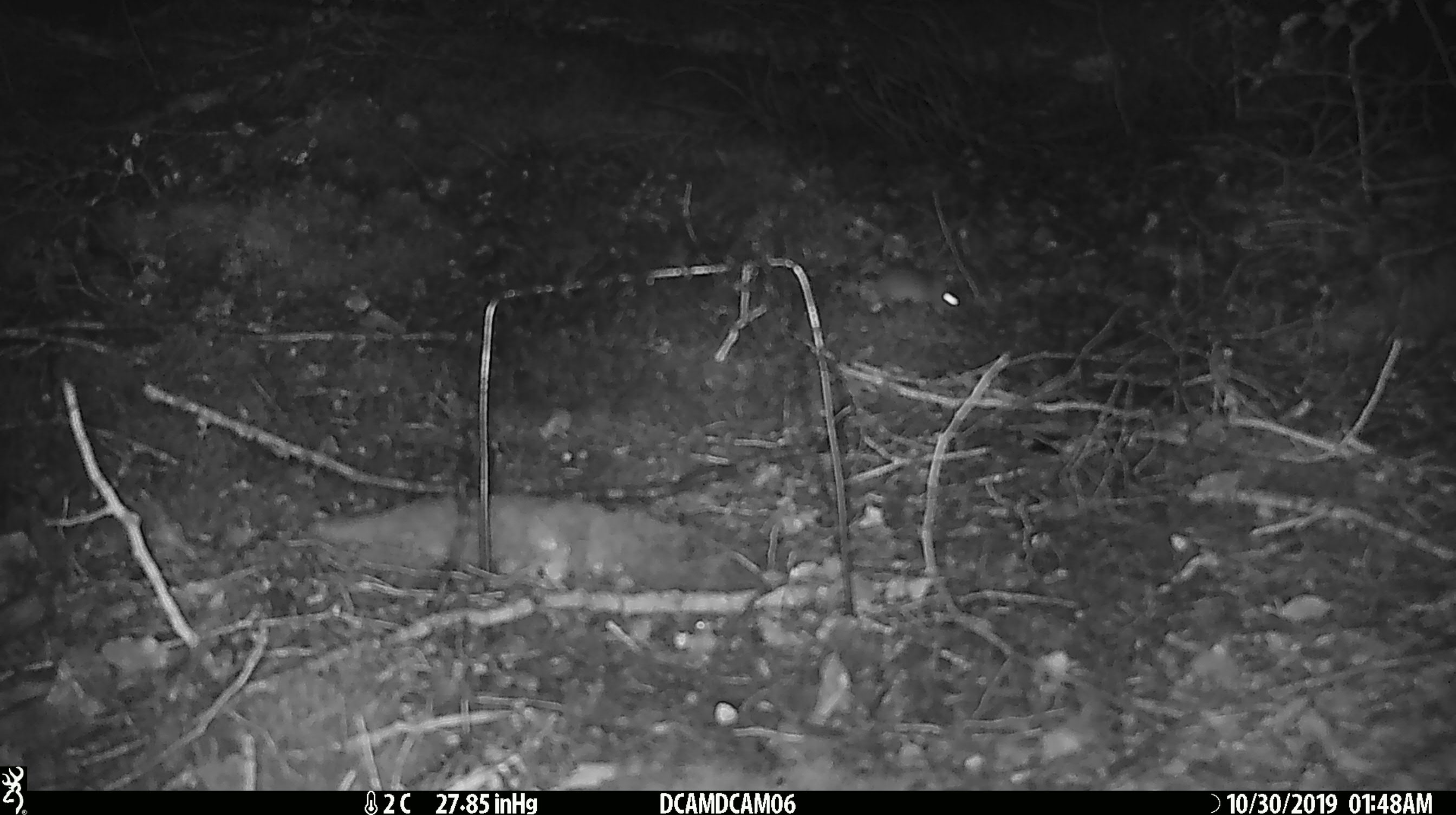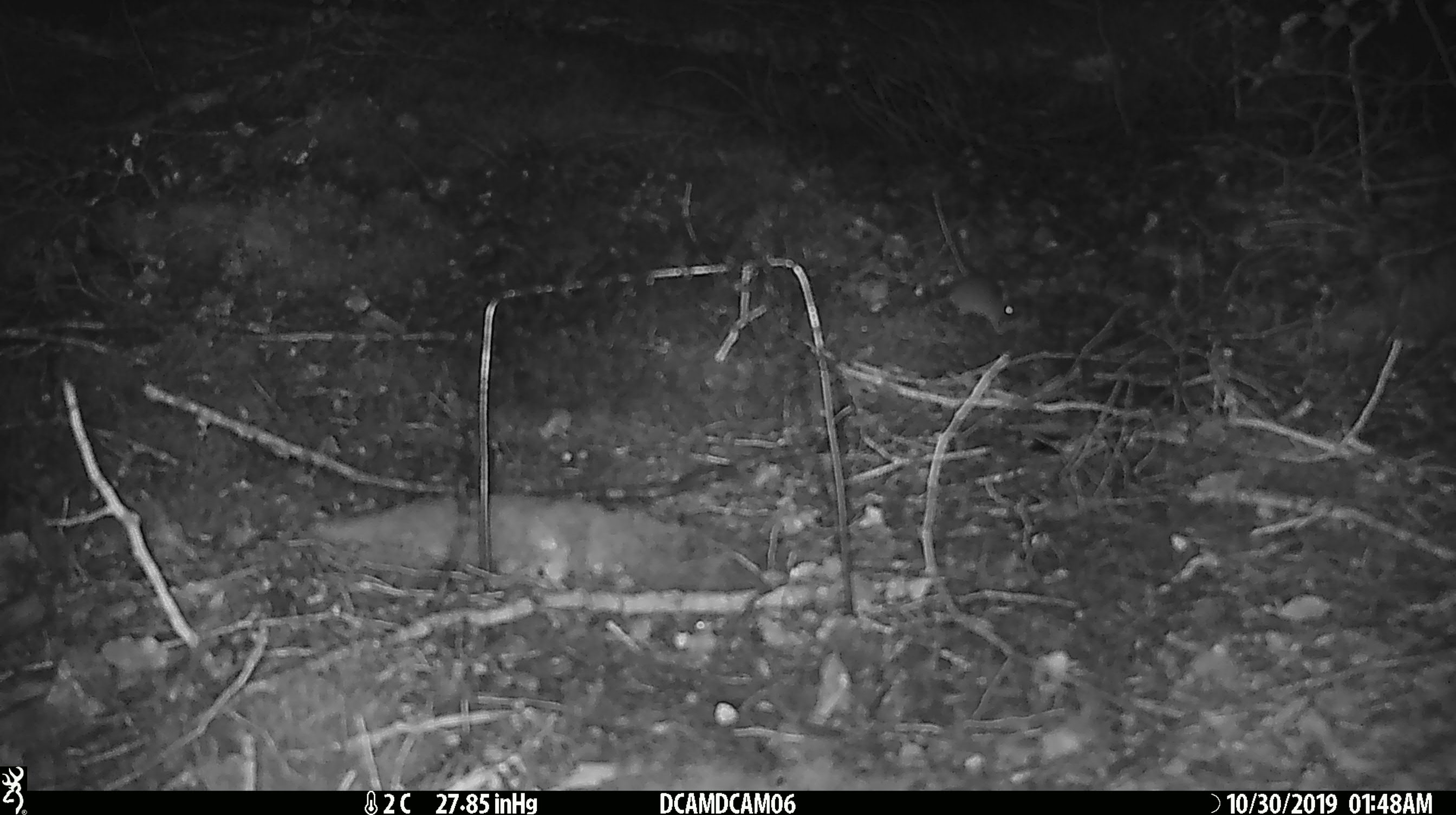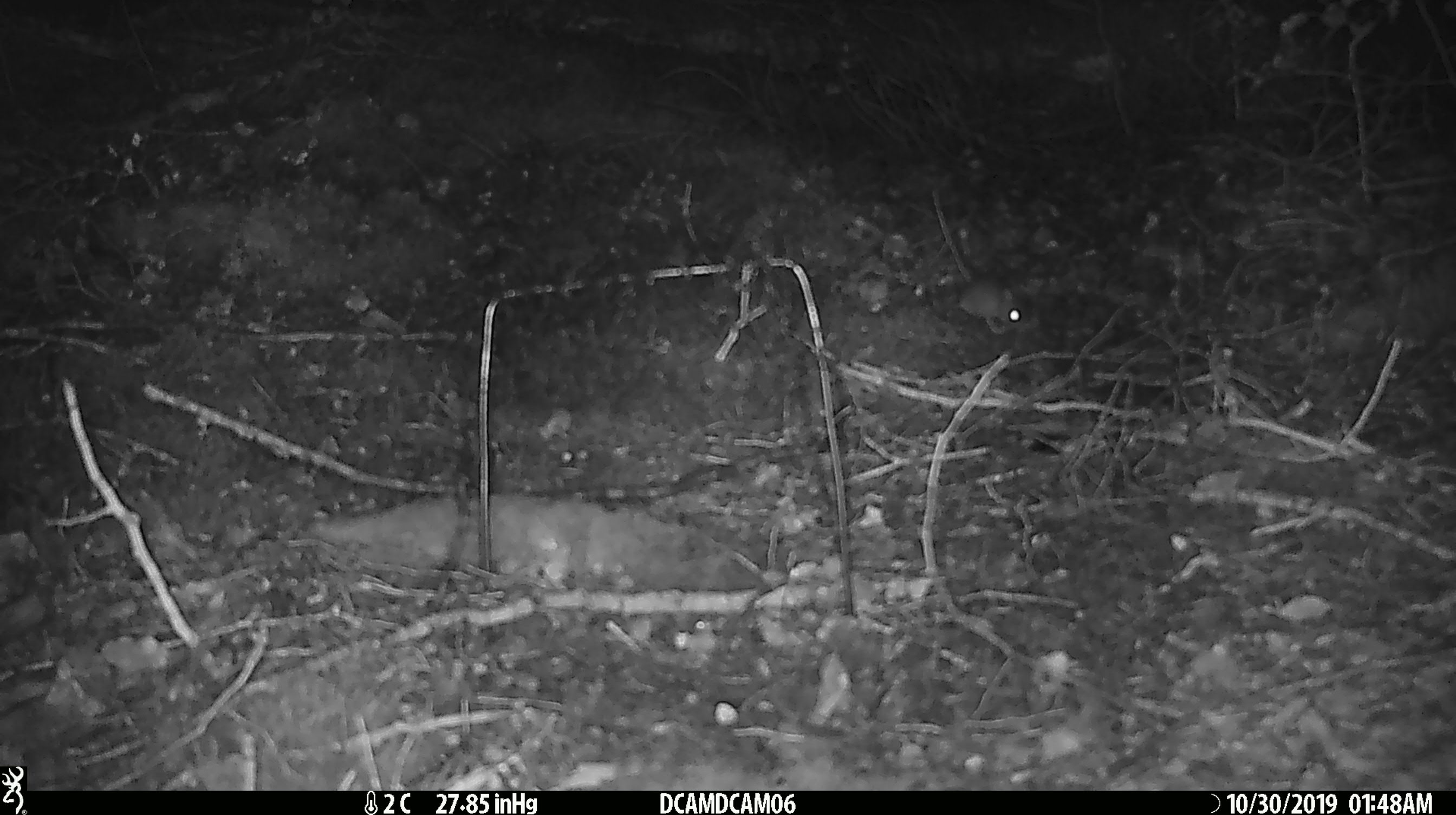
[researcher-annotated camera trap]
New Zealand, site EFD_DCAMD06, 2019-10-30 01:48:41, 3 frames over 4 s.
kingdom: Animalia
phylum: Chordata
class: Mammalia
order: Rodentia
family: Muridae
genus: Mus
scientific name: Mus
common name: mouse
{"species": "mouse (Mus)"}